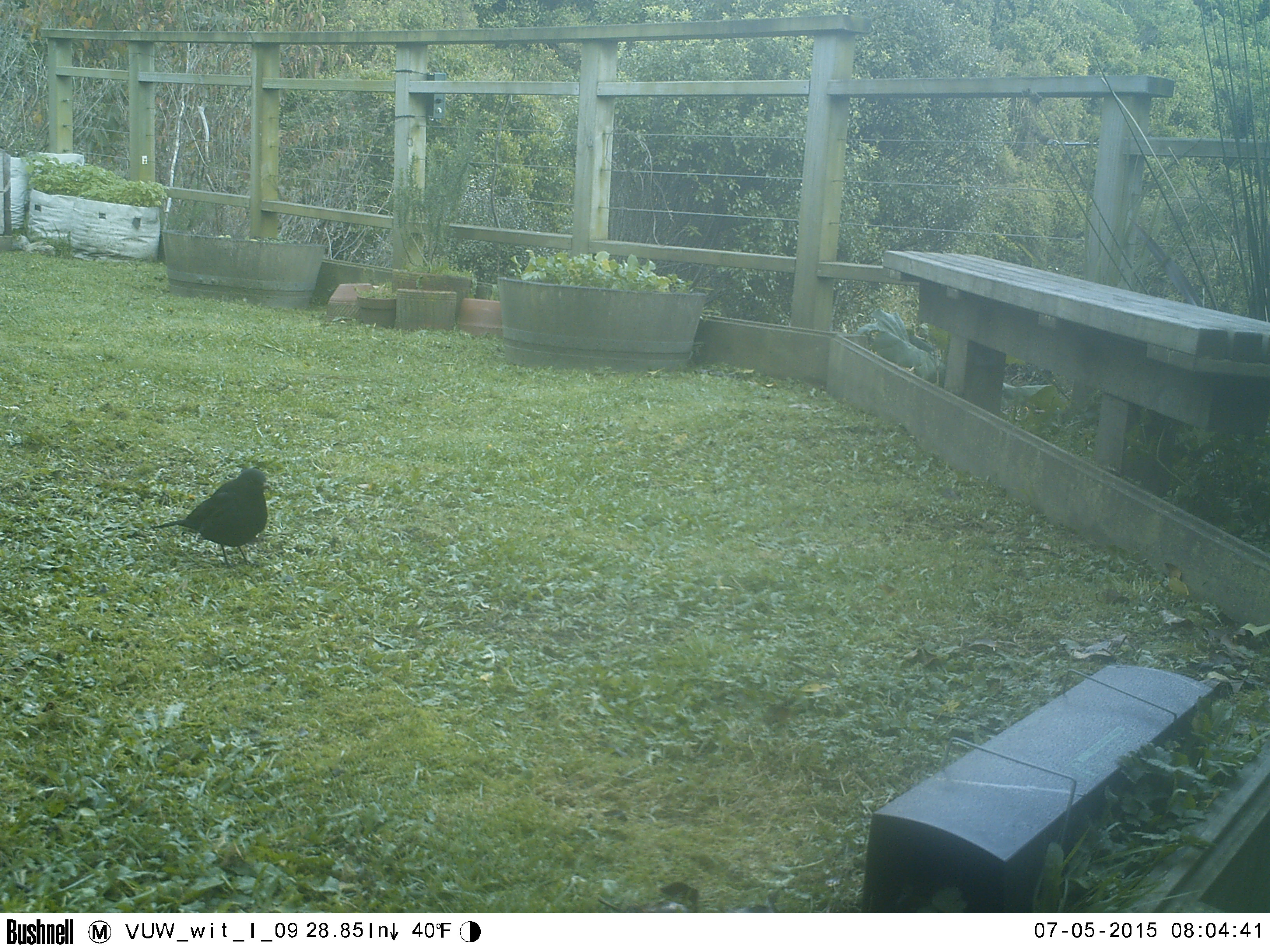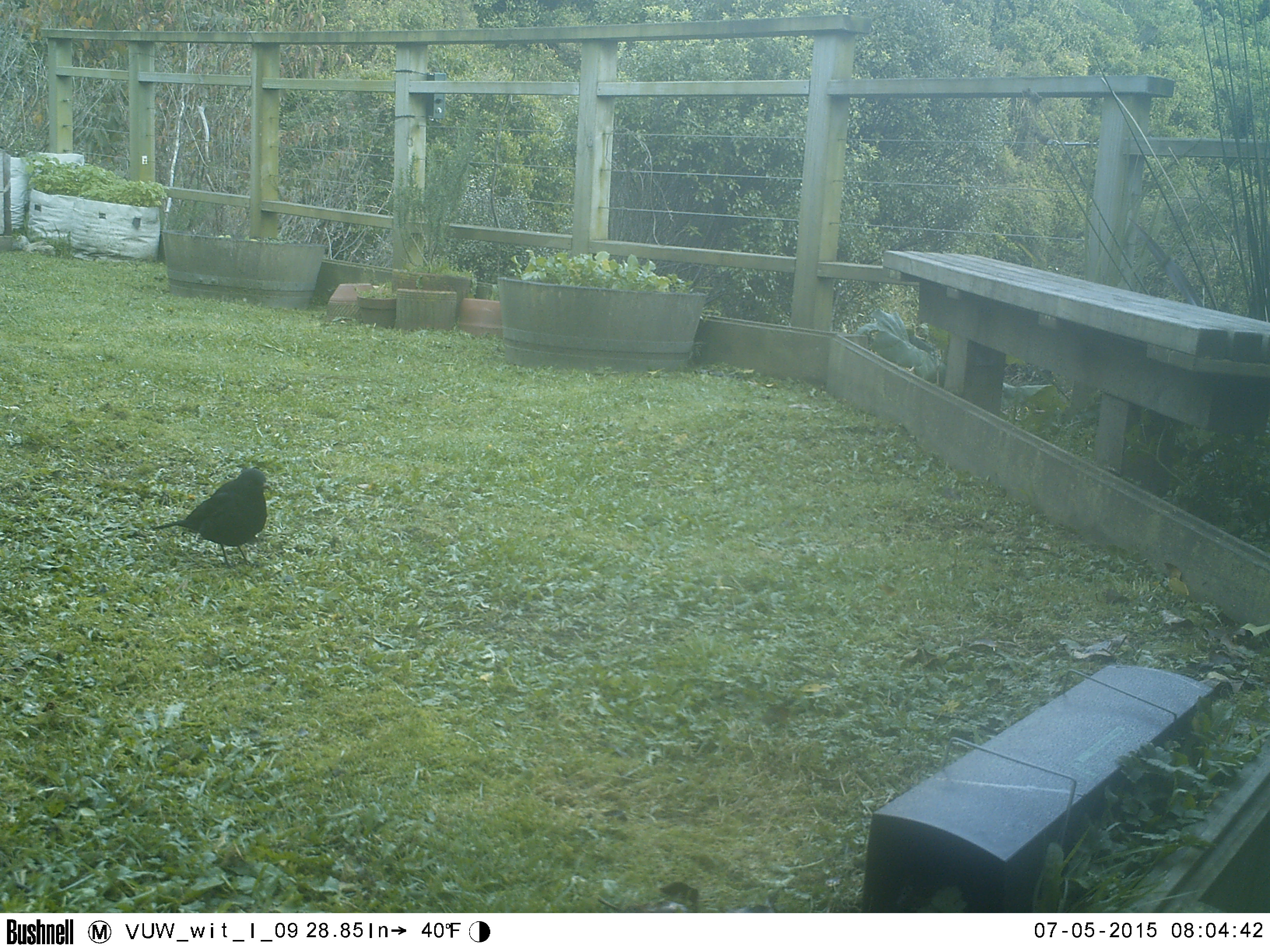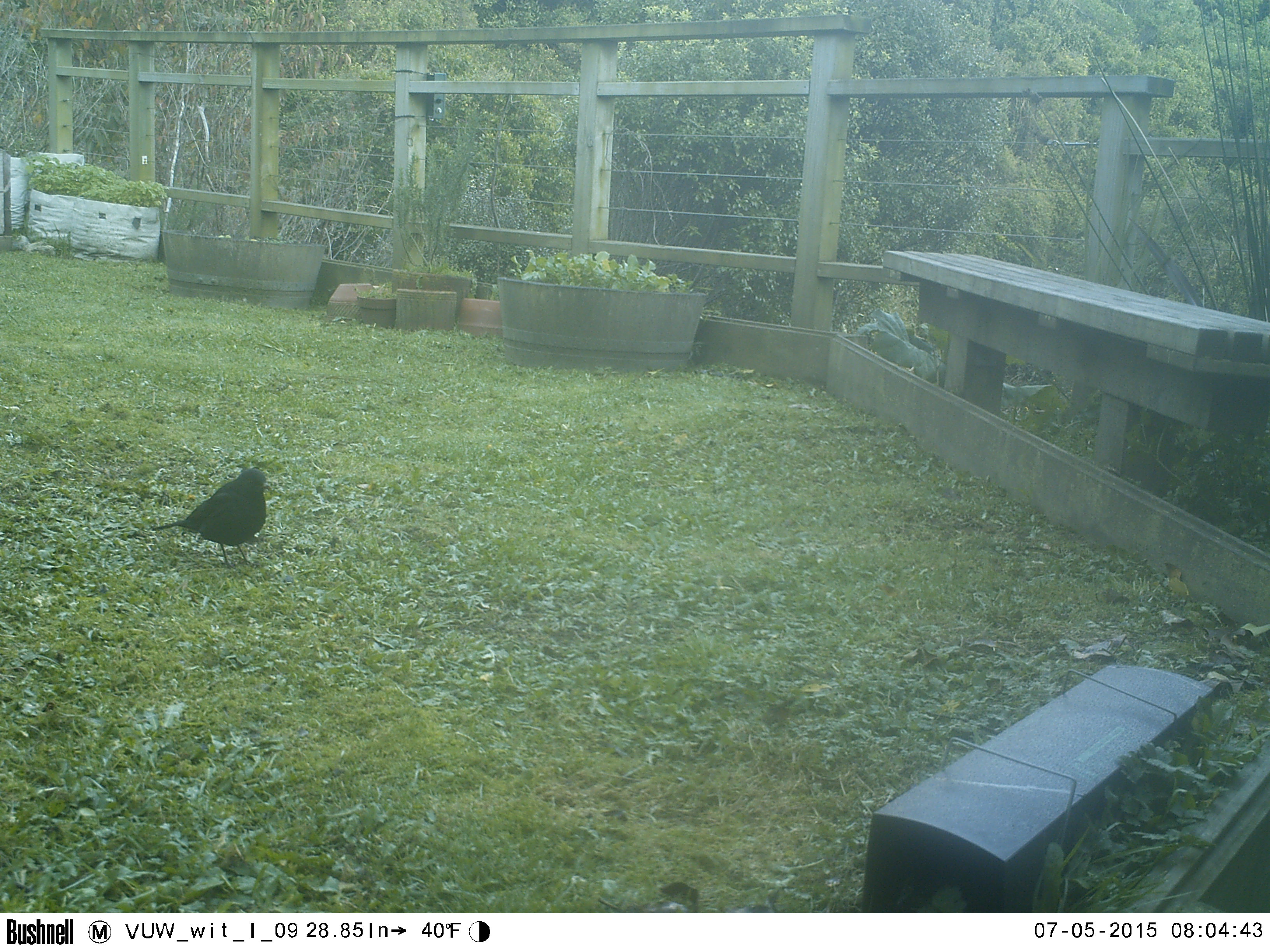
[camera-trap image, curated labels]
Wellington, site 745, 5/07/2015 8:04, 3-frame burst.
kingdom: Animalia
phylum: Chordata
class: Aves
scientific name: Aves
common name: bird